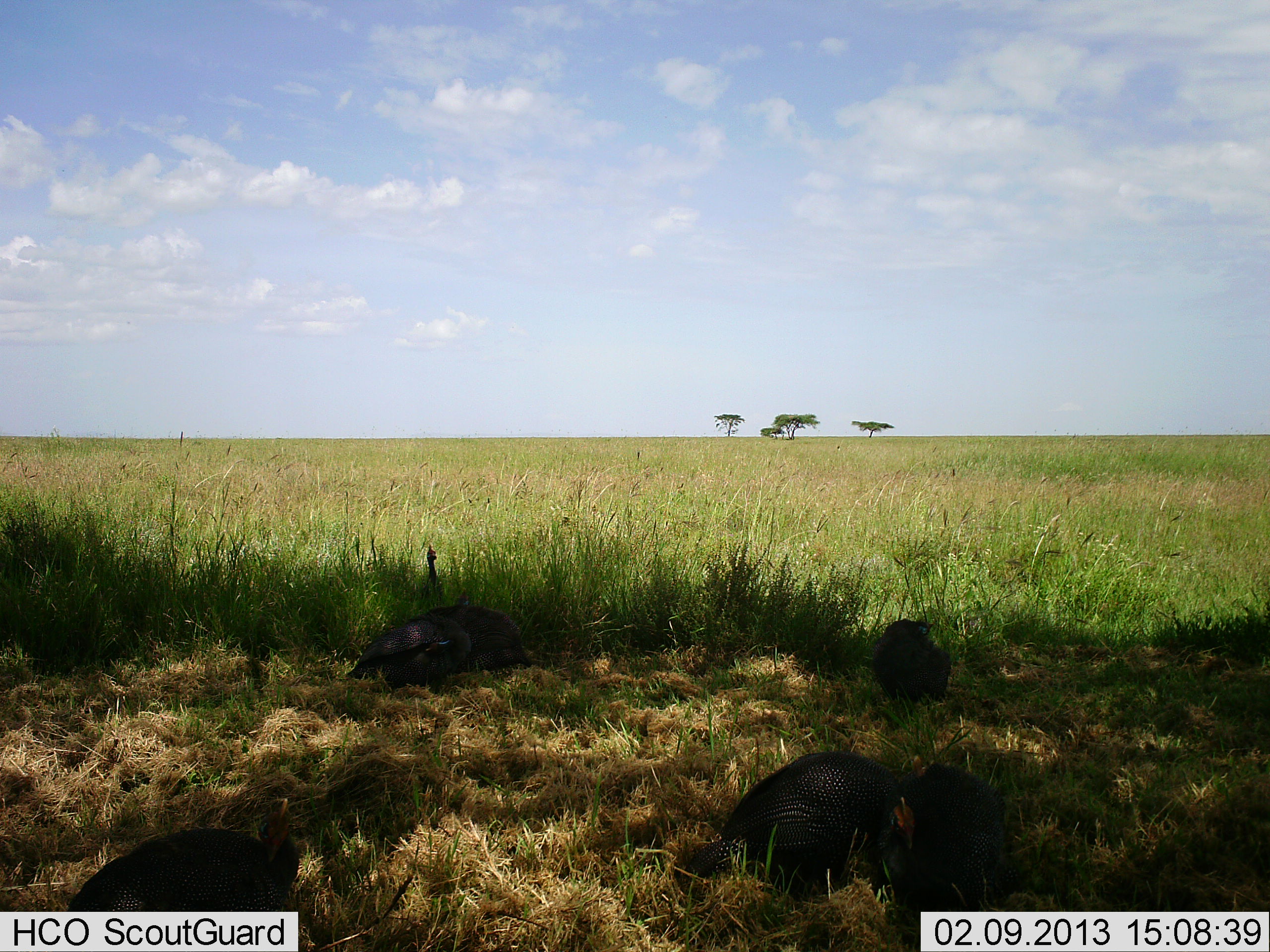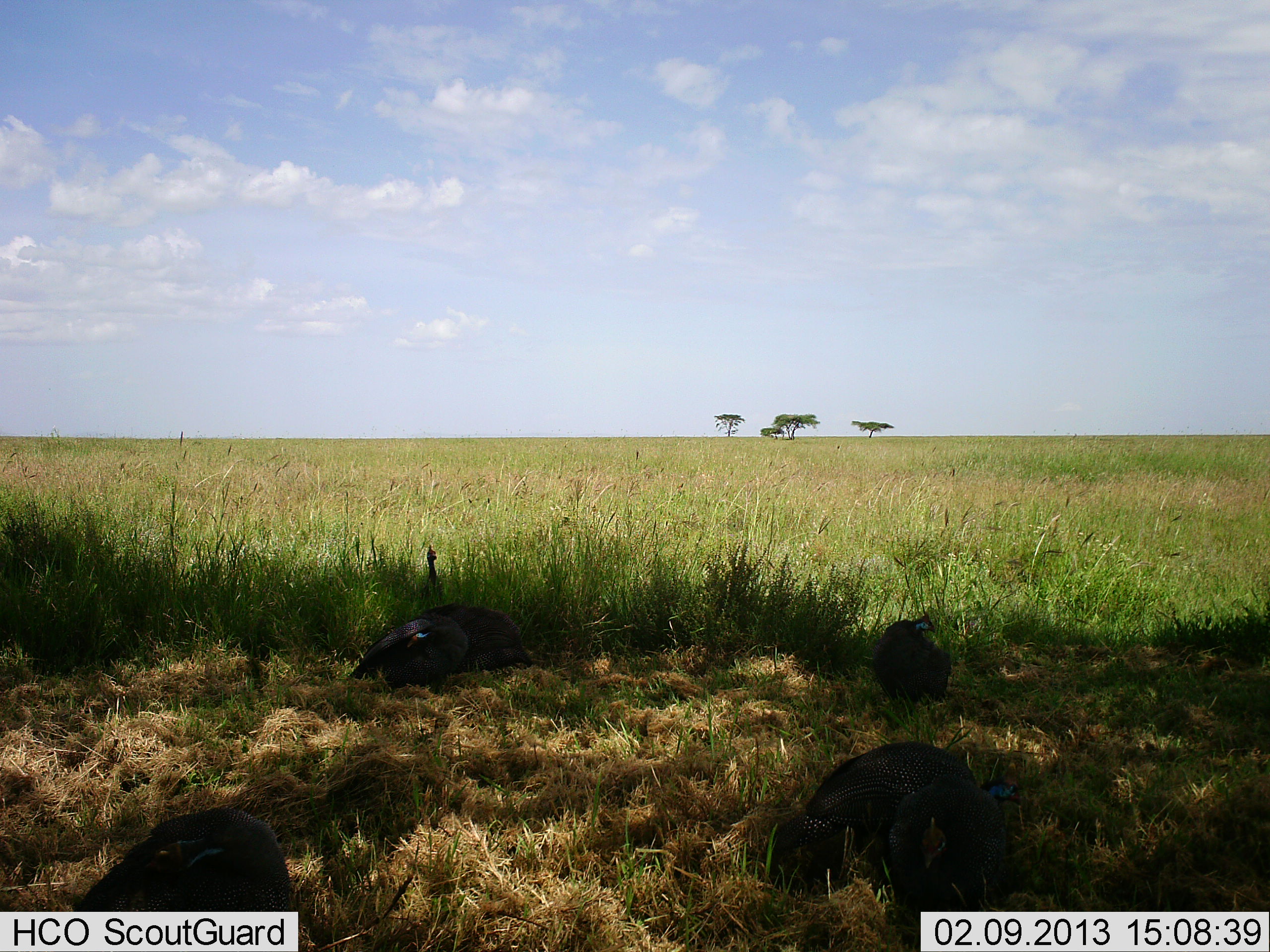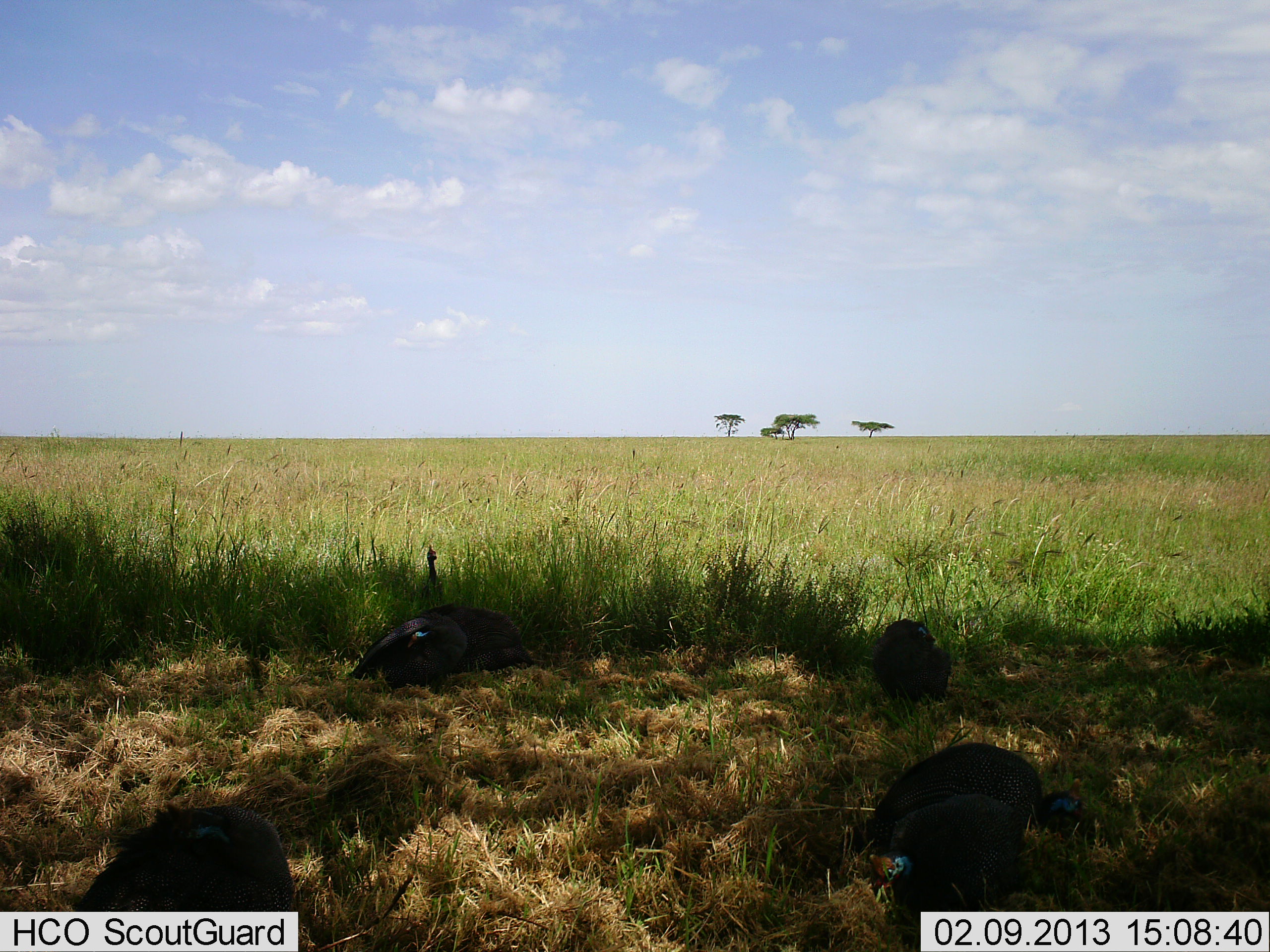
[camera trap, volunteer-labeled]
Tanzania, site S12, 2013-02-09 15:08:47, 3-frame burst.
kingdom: Animalia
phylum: Chordata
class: Aves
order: Galliformes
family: Numididae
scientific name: Numididae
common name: guinea fowl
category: guineafowl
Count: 5.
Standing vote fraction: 47%.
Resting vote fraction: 26%.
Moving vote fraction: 32%.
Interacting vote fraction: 0%.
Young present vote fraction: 0%.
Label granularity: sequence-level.